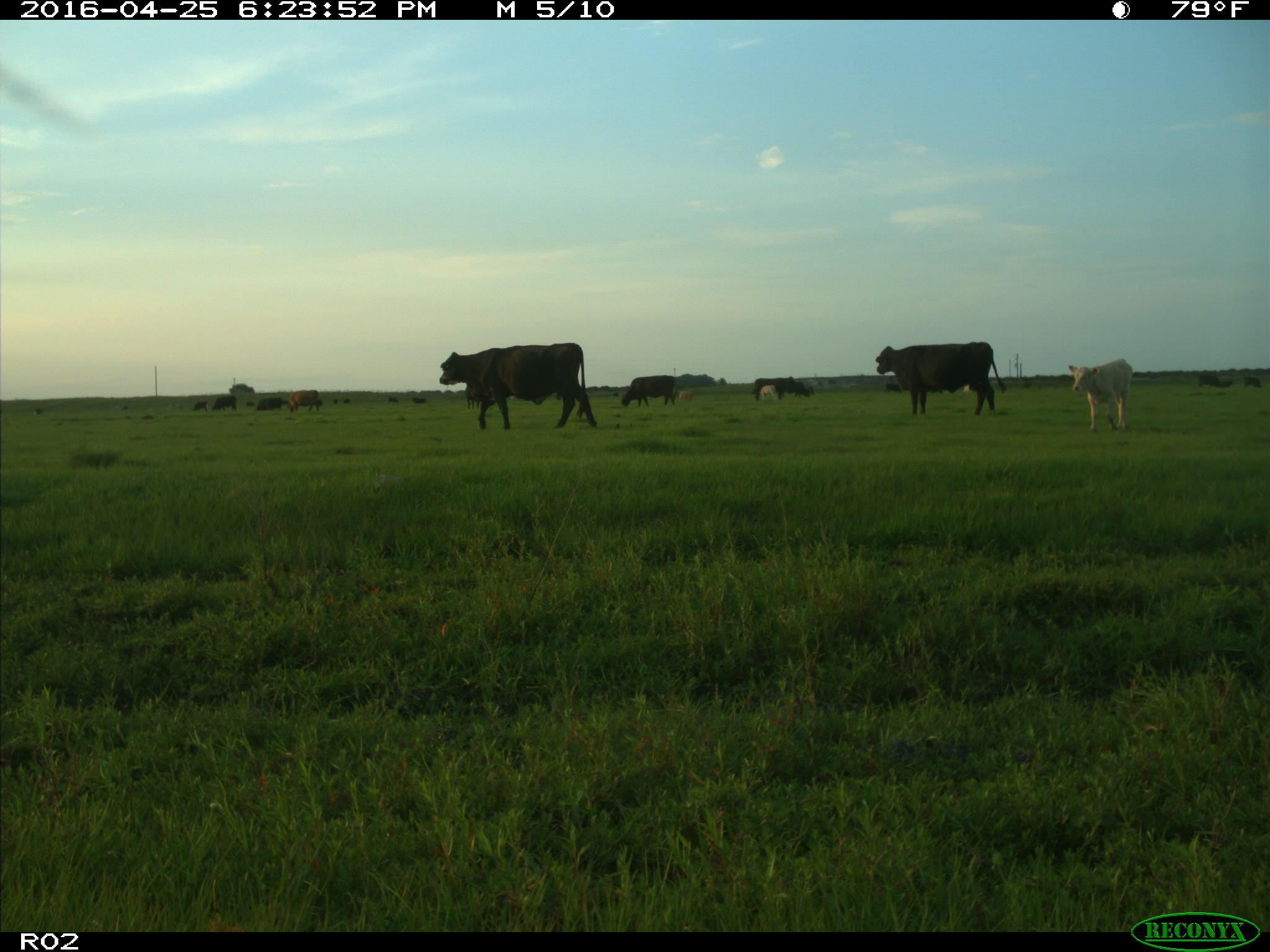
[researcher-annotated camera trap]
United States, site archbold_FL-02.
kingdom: Animalia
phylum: Chordata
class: Mammalia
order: Artiodactyla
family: Bovidae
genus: Bos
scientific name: Bos taurus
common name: domestic cow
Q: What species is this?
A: Bos taurus (domestic cow).